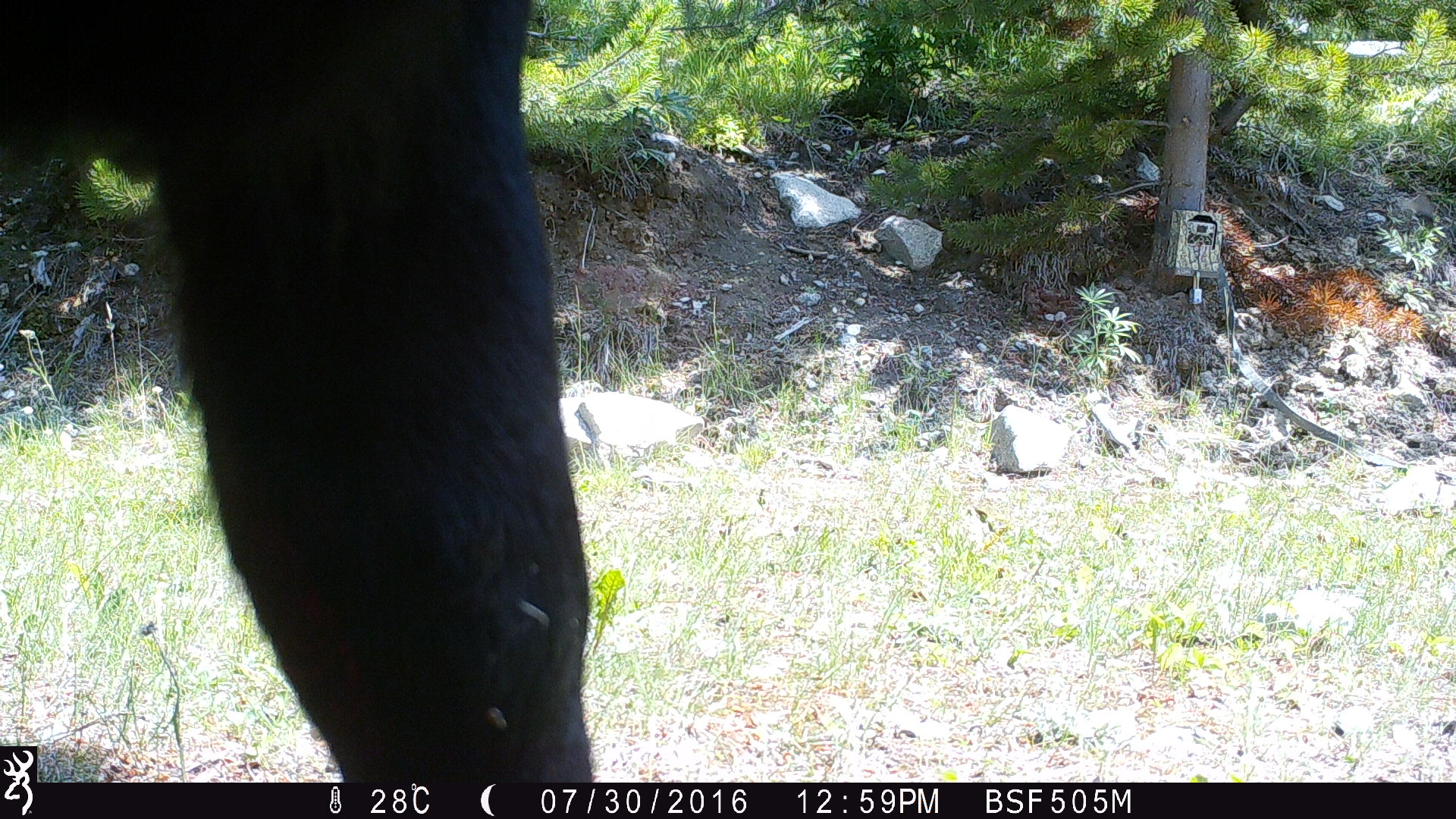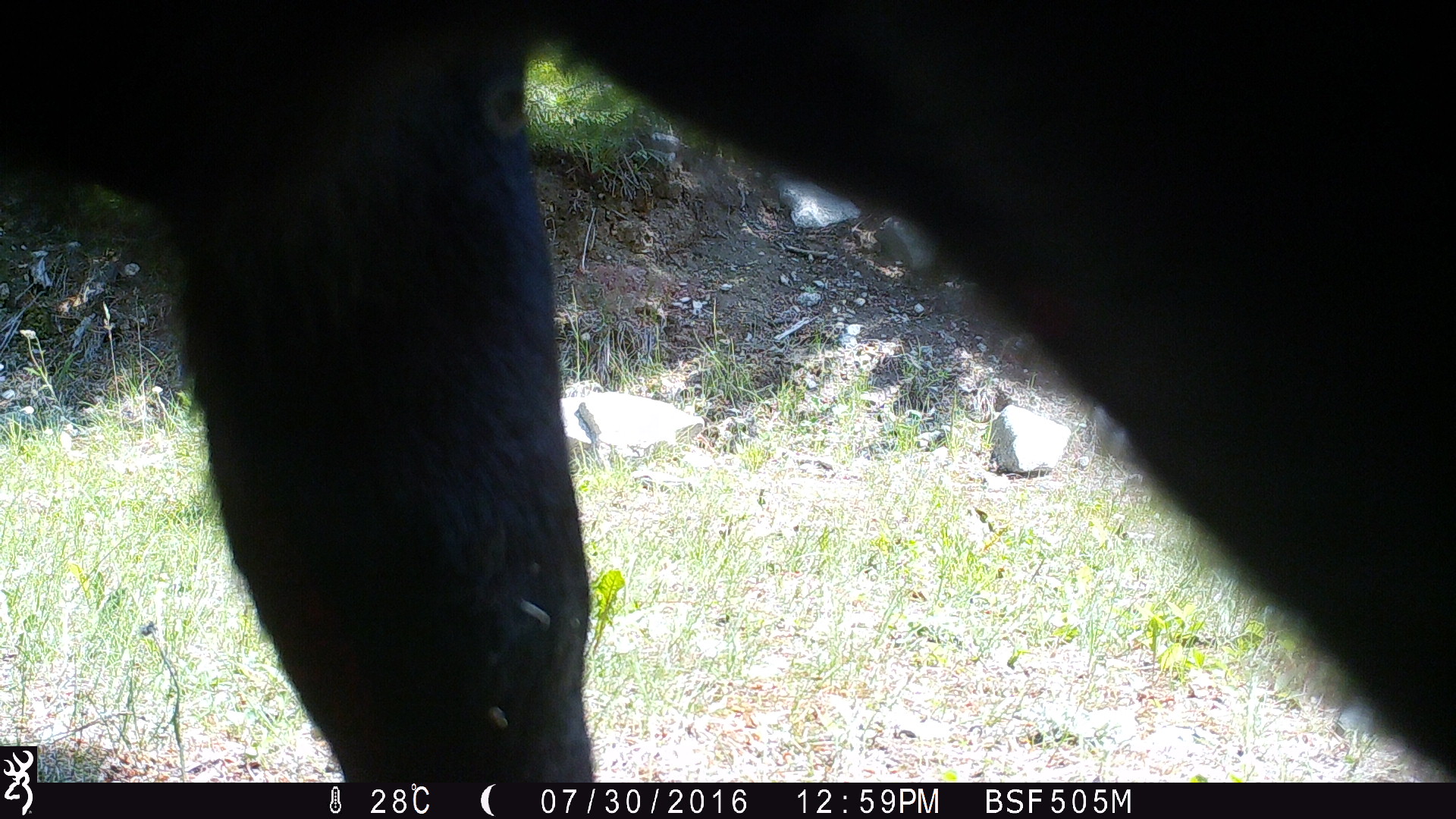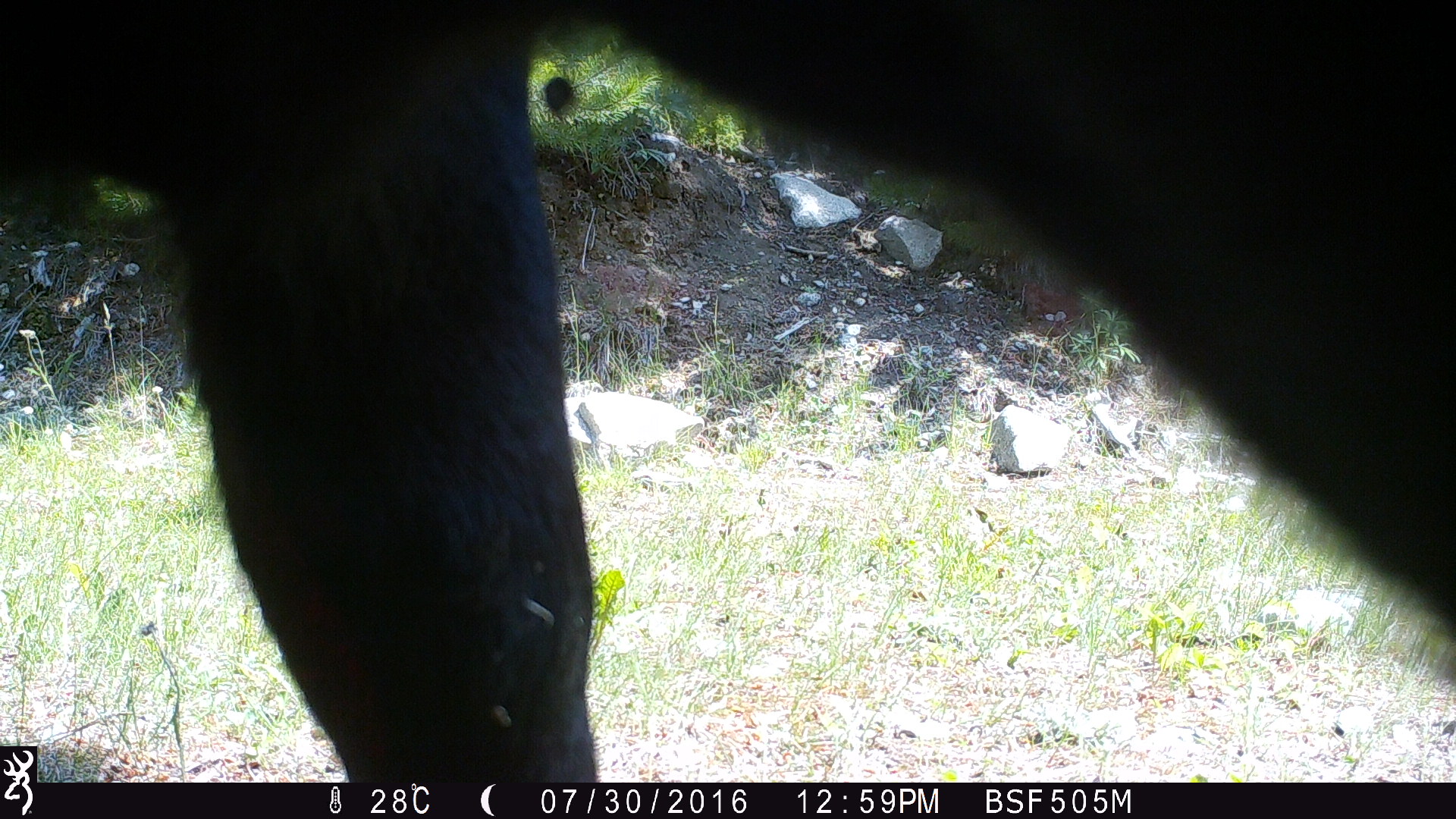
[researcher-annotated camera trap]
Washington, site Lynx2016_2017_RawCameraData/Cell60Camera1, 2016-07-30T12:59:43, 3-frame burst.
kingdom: Animalia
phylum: Chordata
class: Mammalia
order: Artiodactyla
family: Bovidae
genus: Bos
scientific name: Bos taurus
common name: domestic cattle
Domestic cattle (Bos taurus). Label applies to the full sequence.